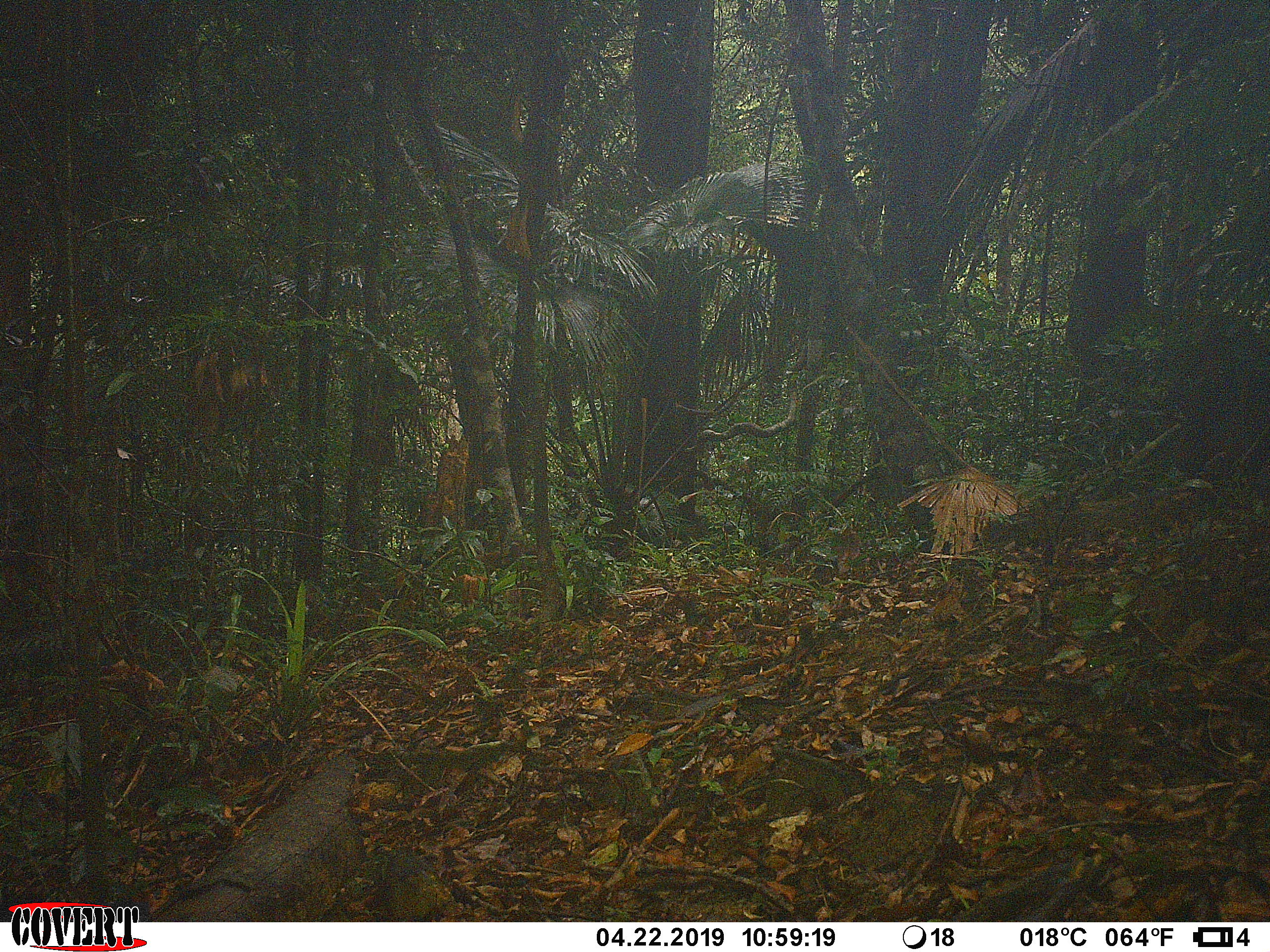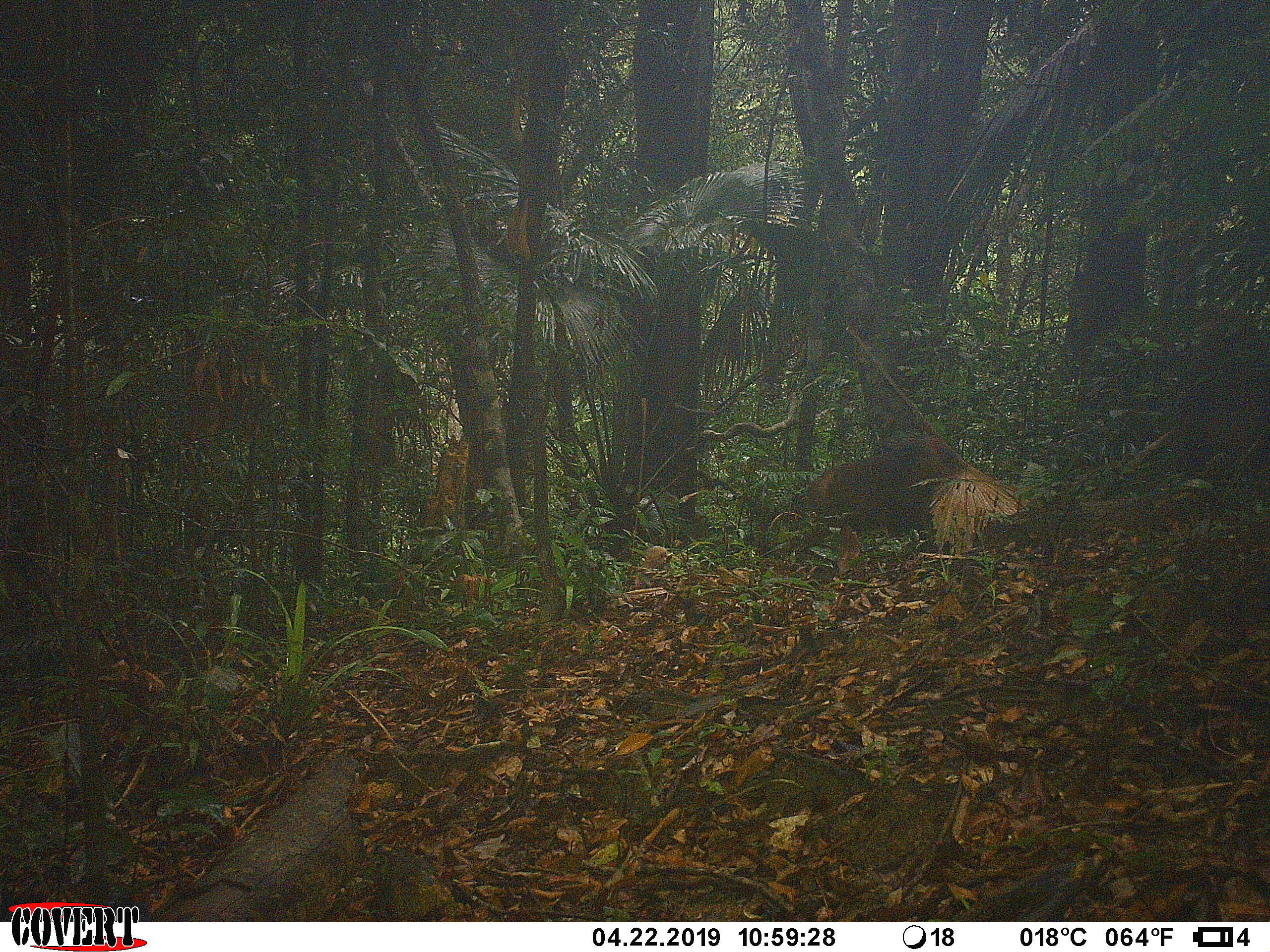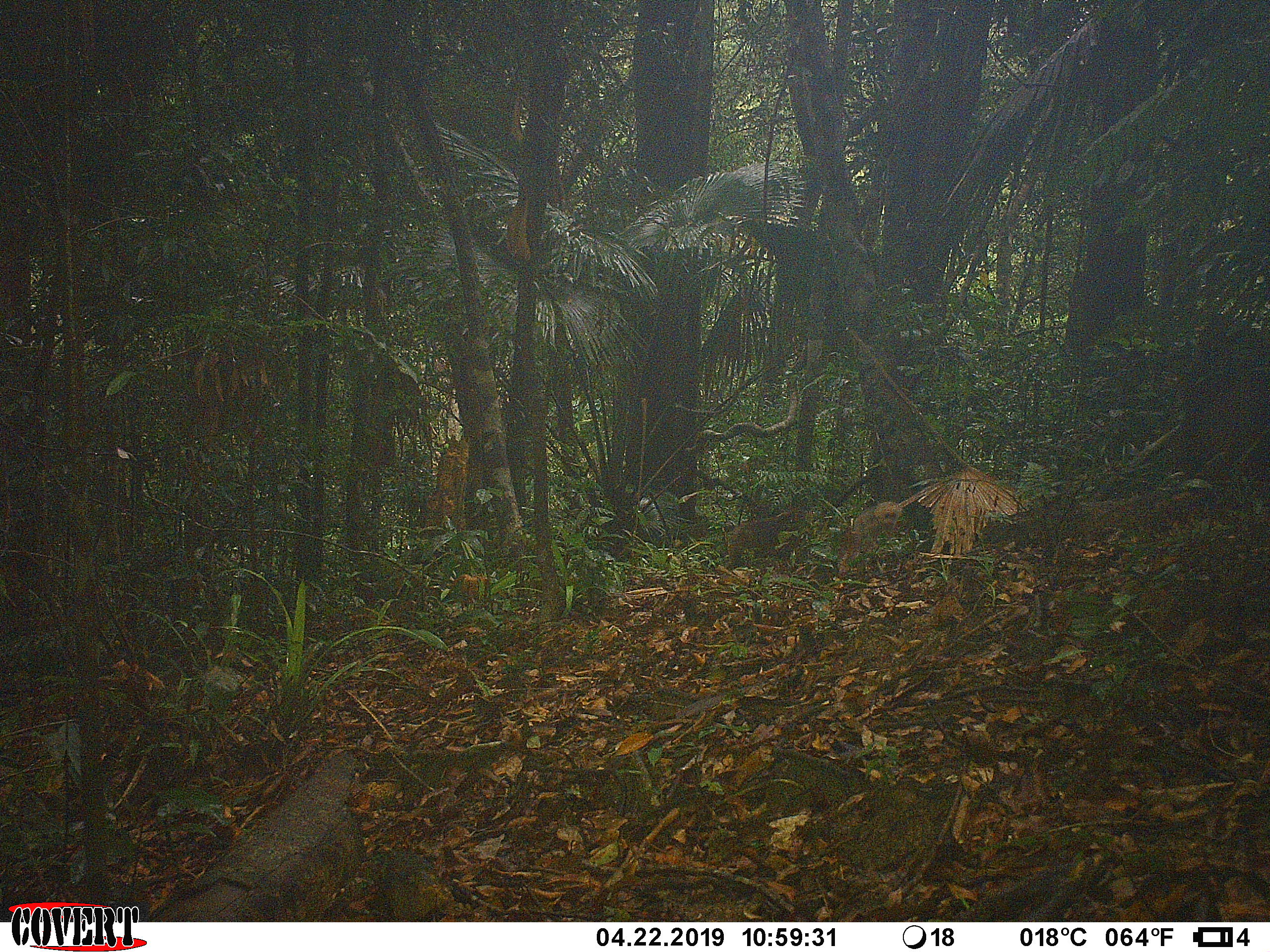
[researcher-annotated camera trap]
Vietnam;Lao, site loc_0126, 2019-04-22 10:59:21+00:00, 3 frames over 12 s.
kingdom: Animalia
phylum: Chordata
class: Mammalia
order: Primates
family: Cercopithecidae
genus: Macaca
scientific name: Macaca arctoides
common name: stump-tailed macaque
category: stump tailed macaque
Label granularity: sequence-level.